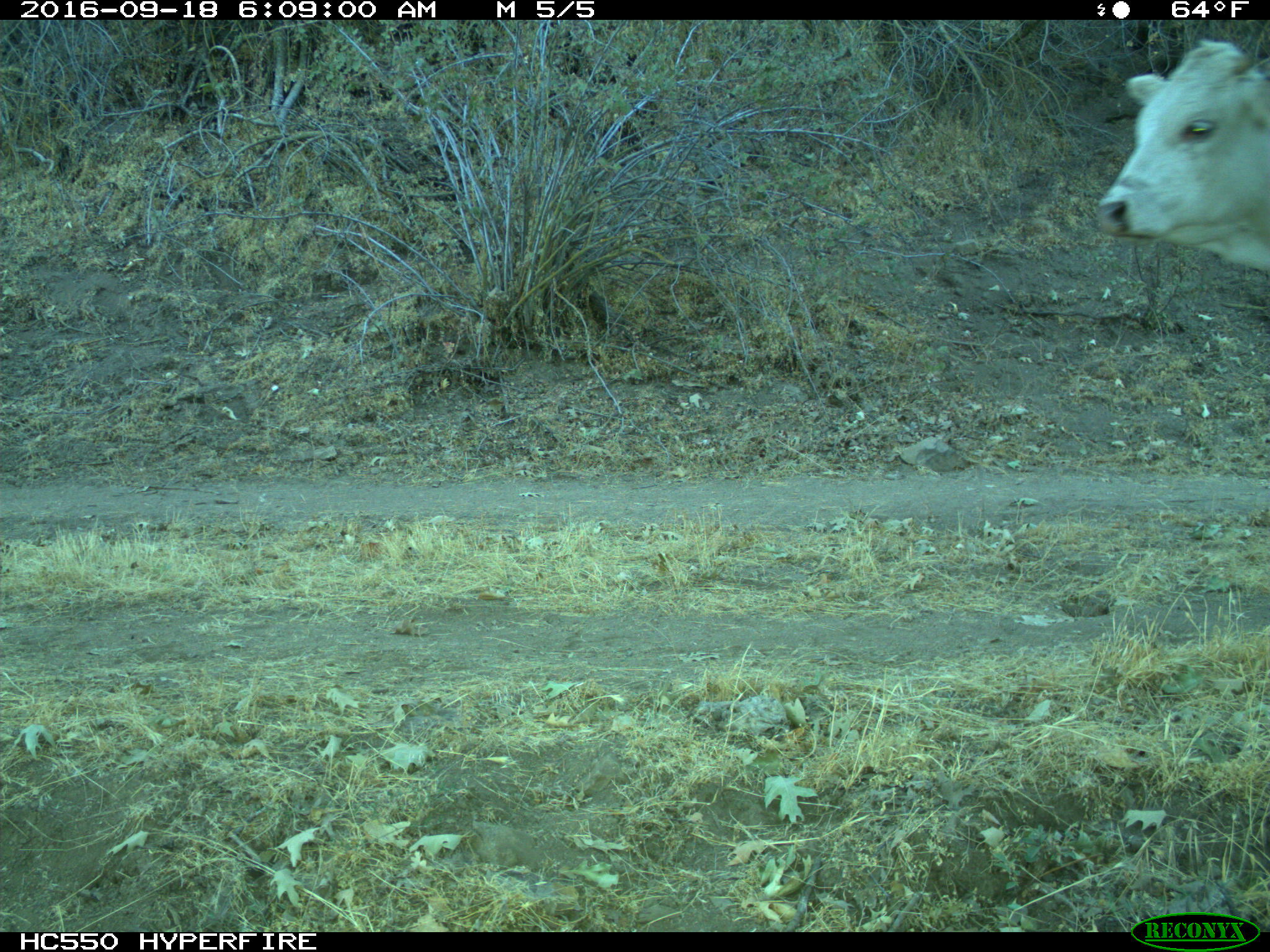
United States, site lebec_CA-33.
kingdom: Animalia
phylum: Chordata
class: Mammalia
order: Artiodactyla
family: Bovidae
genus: Bos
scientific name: Bos taurus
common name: domestic cow